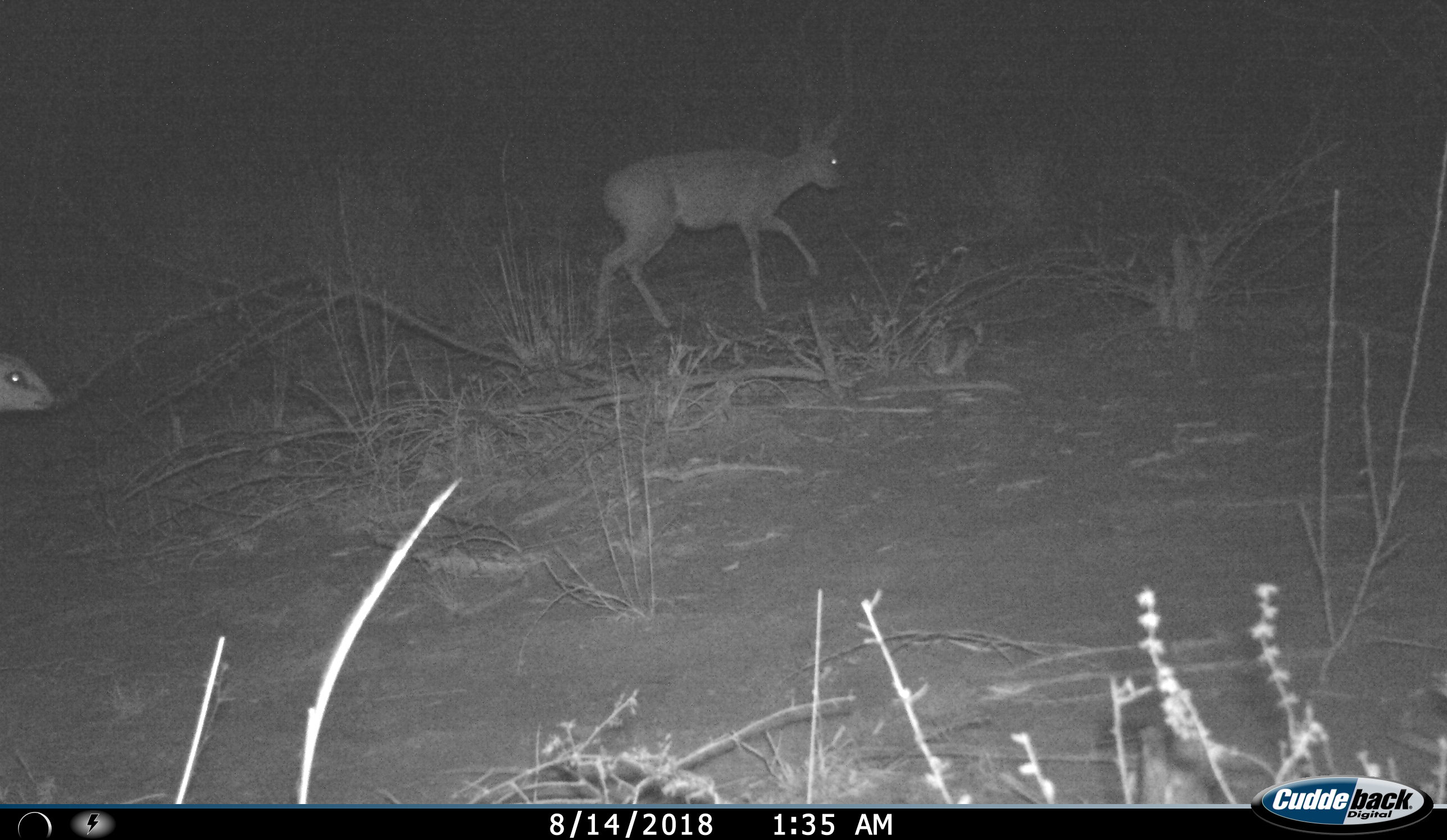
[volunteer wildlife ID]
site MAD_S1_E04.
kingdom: Animalia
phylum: Chordata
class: Mammalia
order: Artiodactyla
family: Bovidae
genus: Raphicerus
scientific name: Raphicerus campestris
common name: steenbok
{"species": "steenbok (Raphicerus campestris)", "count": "2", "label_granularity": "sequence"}